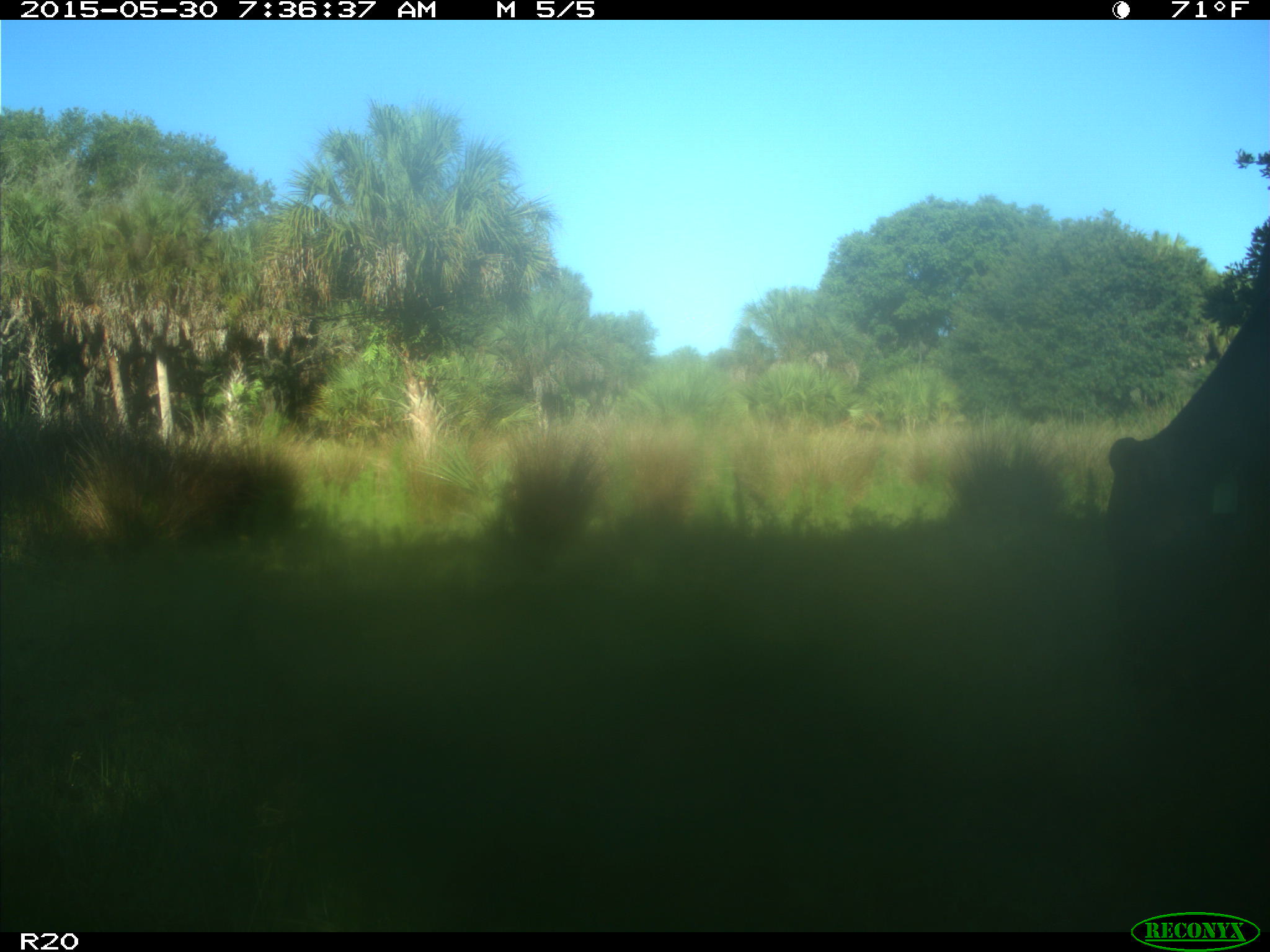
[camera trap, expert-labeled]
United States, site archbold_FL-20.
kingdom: Animalia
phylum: Chordata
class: Mammalia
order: Artiodactyla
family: Bovidae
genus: Bos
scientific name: Bos taurus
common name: domestic cow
Bos taurus (domestic cow).